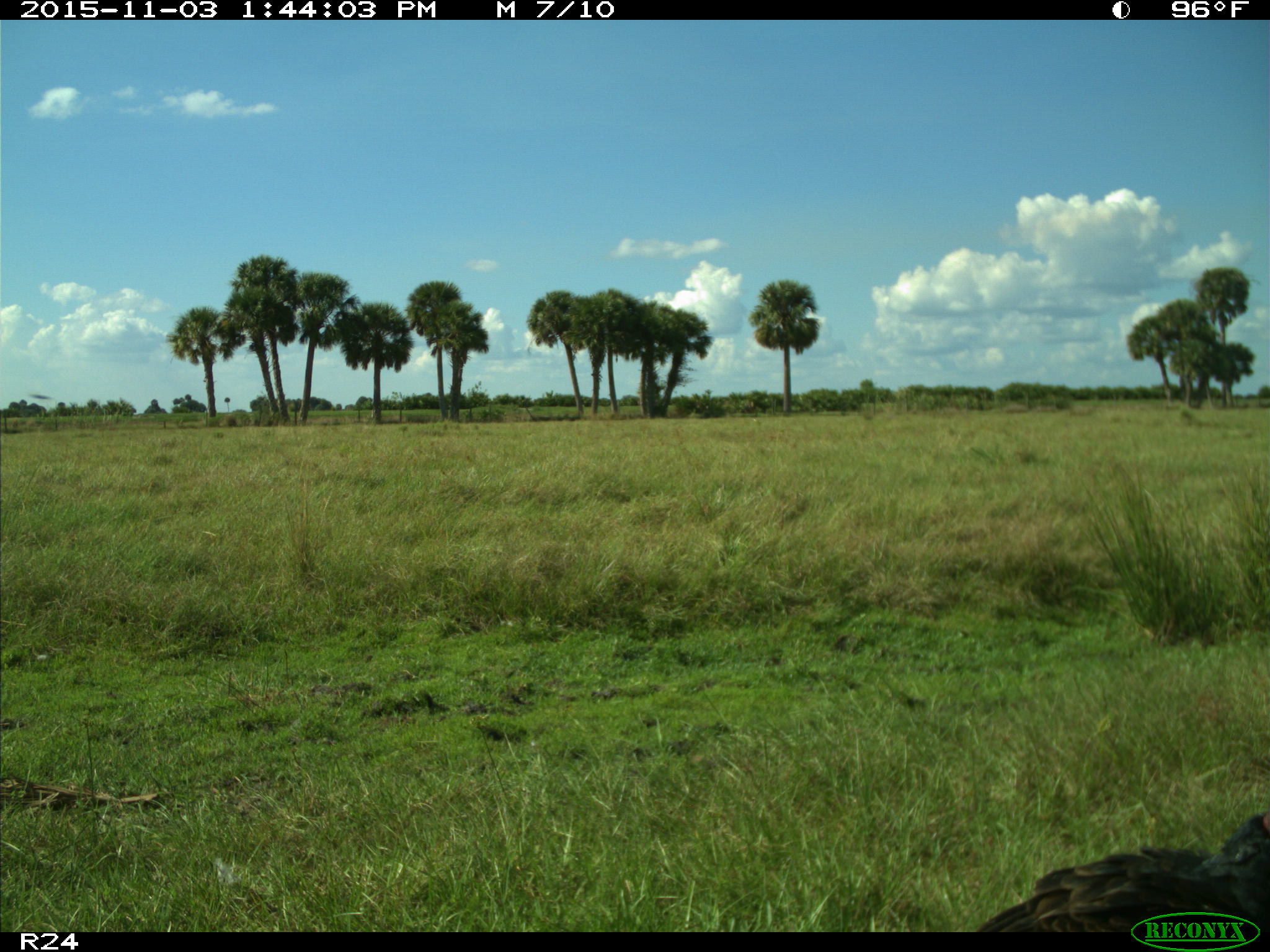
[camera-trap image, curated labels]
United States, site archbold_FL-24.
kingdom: Animalia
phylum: Chordata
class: Aves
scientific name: Aves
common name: birds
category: unidentified bird